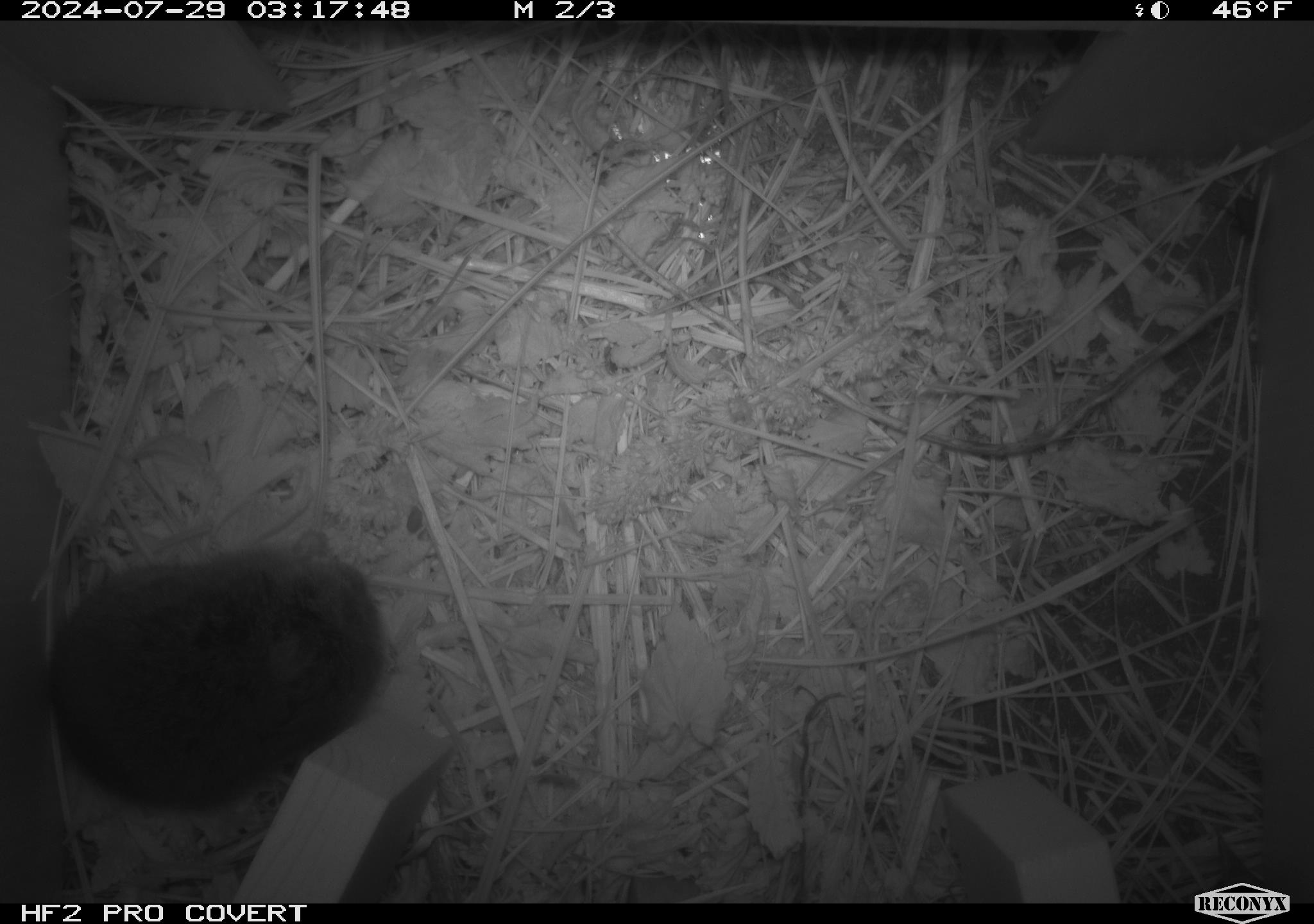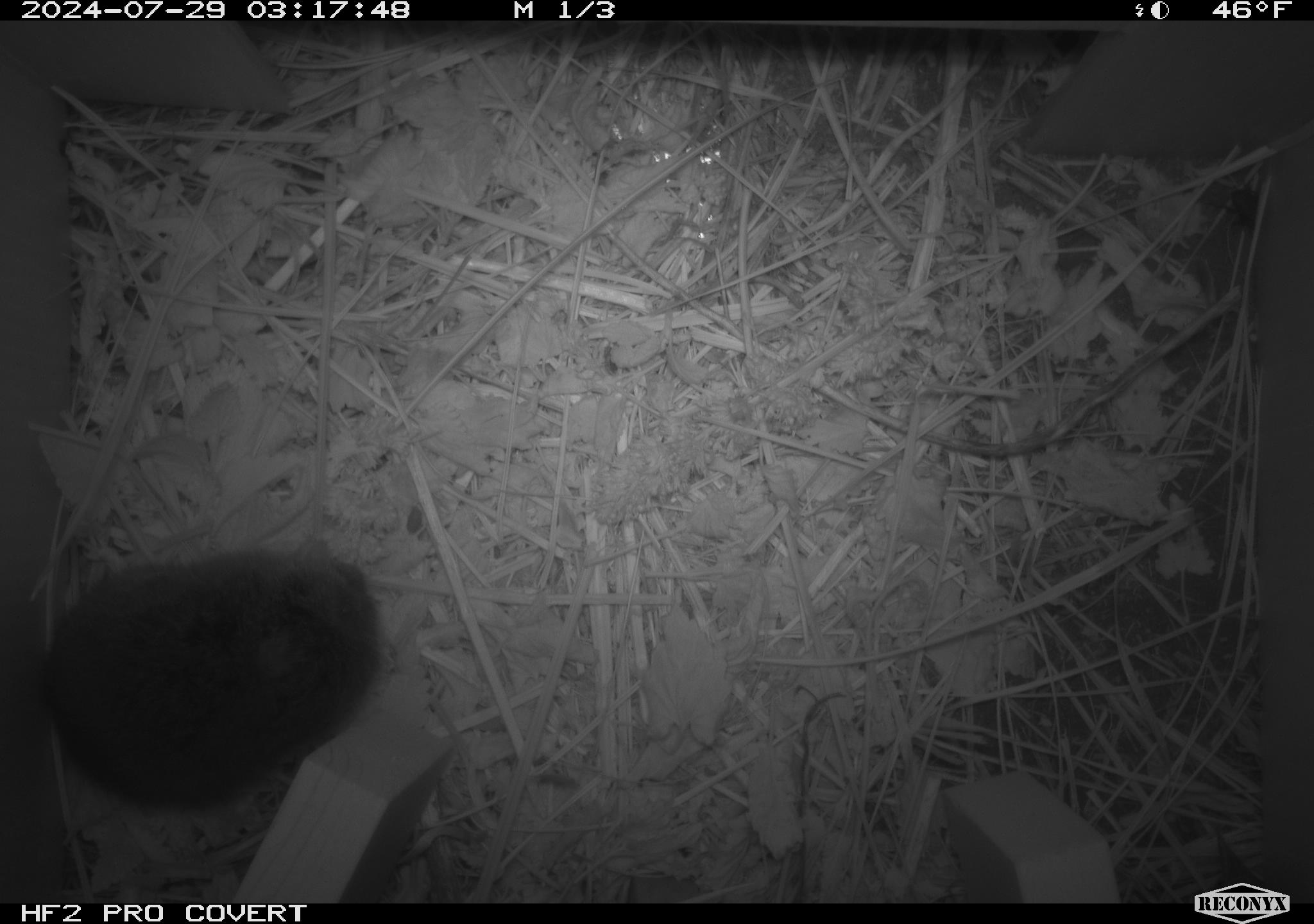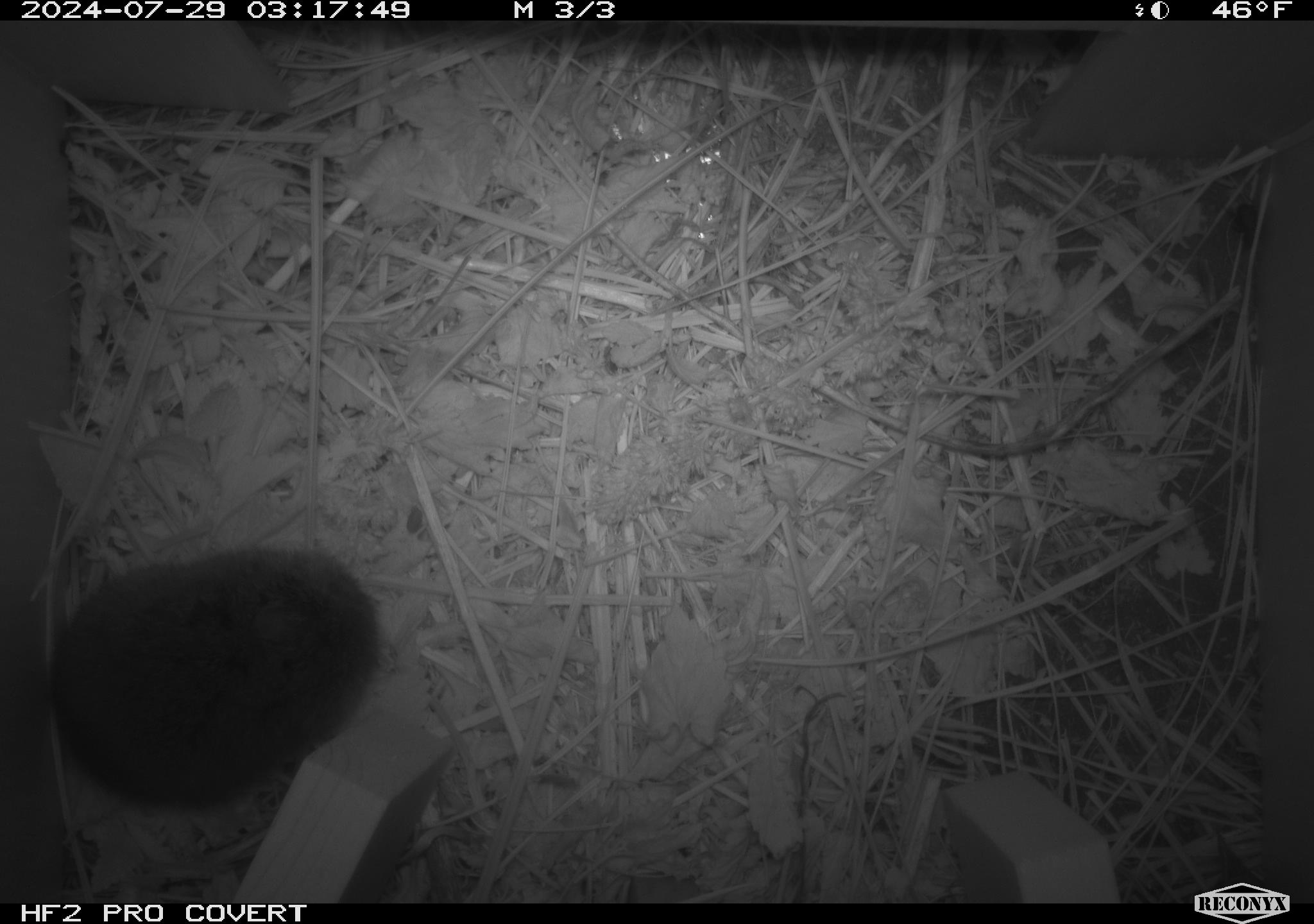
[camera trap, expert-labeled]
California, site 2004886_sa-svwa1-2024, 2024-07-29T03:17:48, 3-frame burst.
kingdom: Animalia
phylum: Chordata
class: Mammalia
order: Rodentia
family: Cricetidae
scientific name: Arvicolinae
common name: voles, lemmings, and muskrats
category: arvicolinae subfamily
Arvicolinae subfamily (voles, lemmings, and muskrats) (Arvicolinae).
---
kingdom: Animalia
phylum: Arthropoda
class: Insecta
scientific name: Insecta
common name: insect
Insect (Insecta).